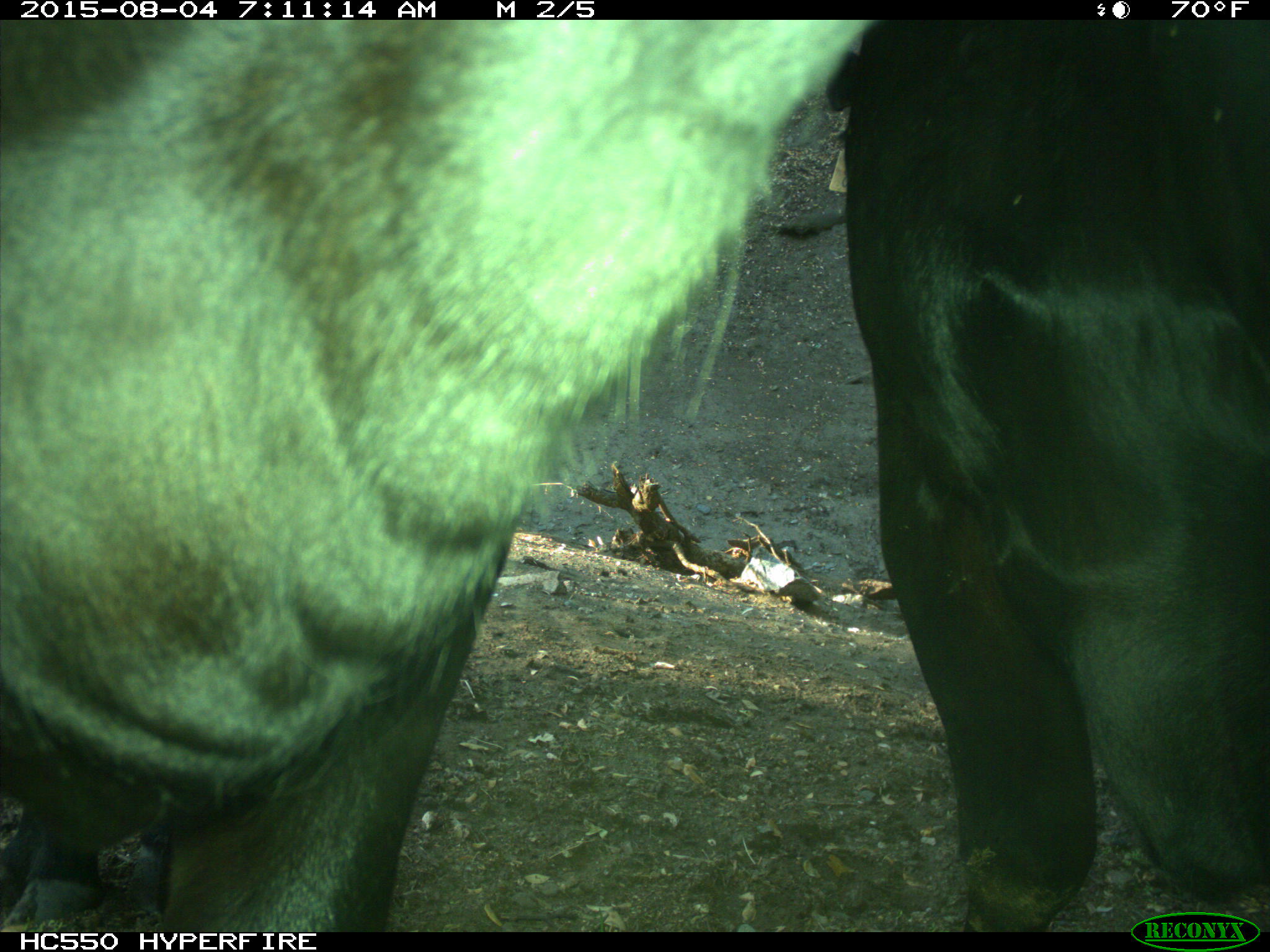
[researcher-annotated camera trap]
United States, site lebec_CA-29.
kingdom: Animalia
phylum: Chordata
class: Mammalia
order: Artiodactyla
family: Bovidae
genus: Bos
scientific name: Bos taurus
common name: domestic cow